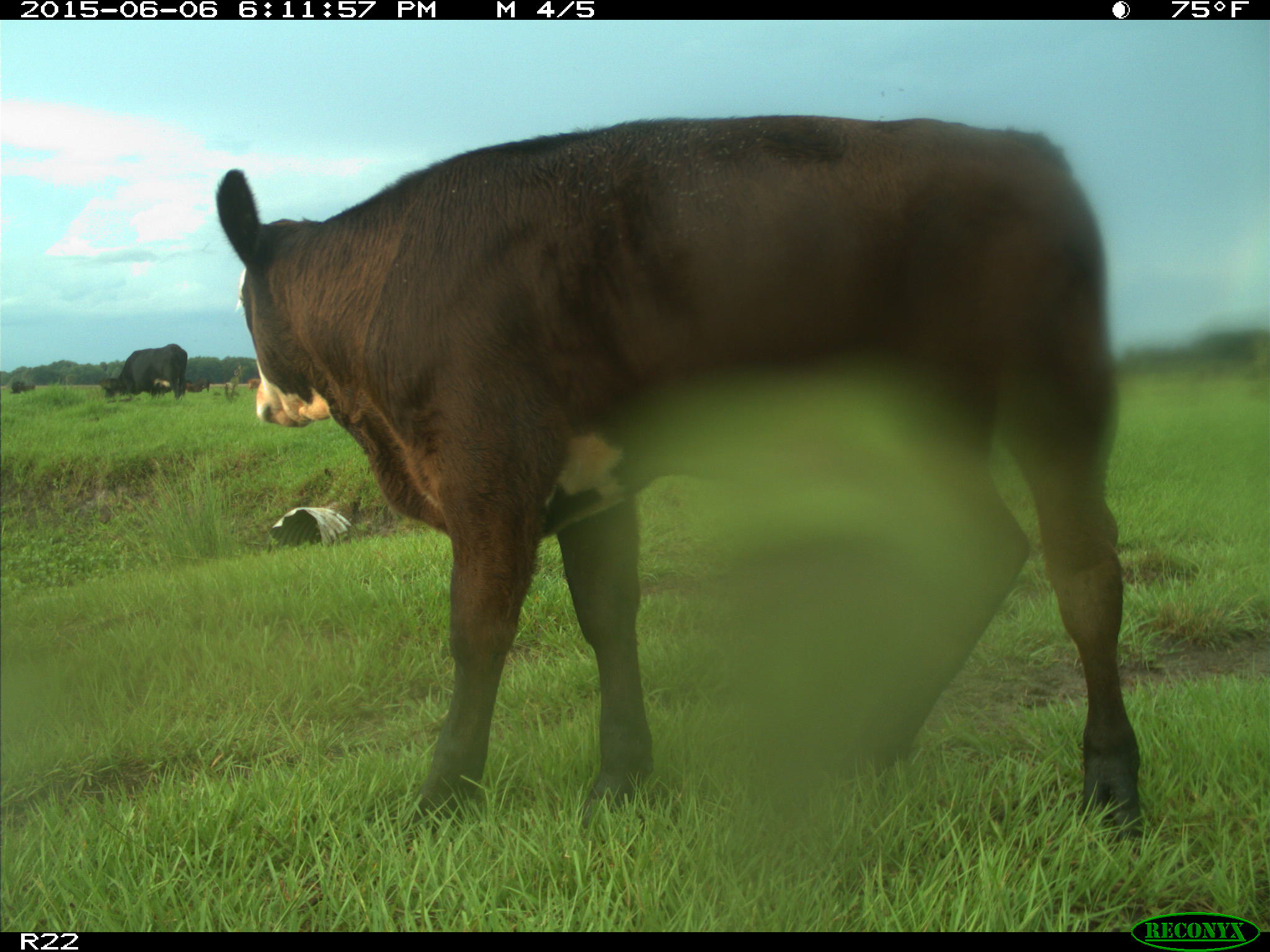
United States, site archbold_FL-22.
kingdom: Animalia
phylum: Chordata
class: Mammalia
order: Artiodactyla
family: Bovidae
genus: Bos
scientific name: Bos taurus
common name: domestic cow